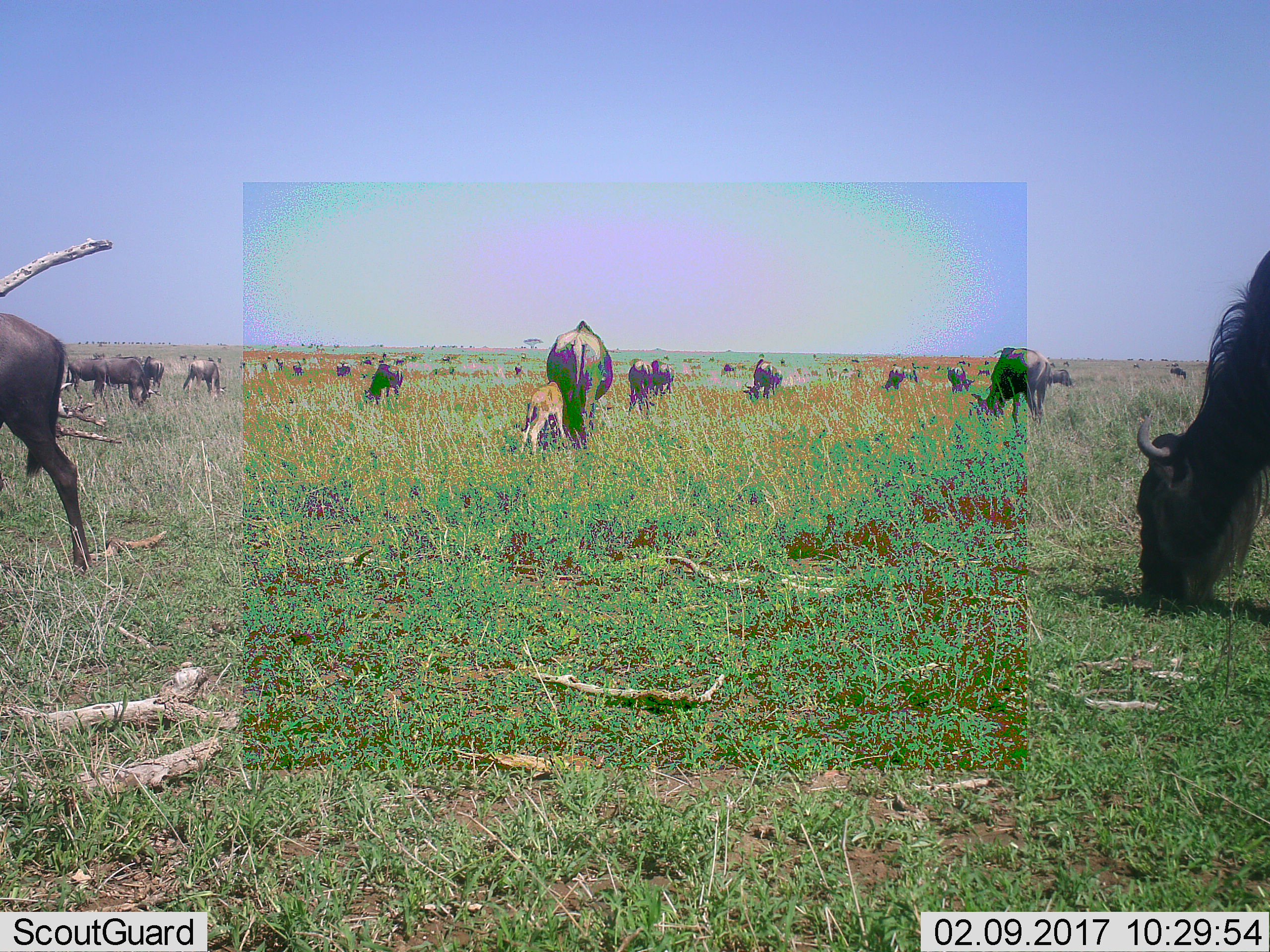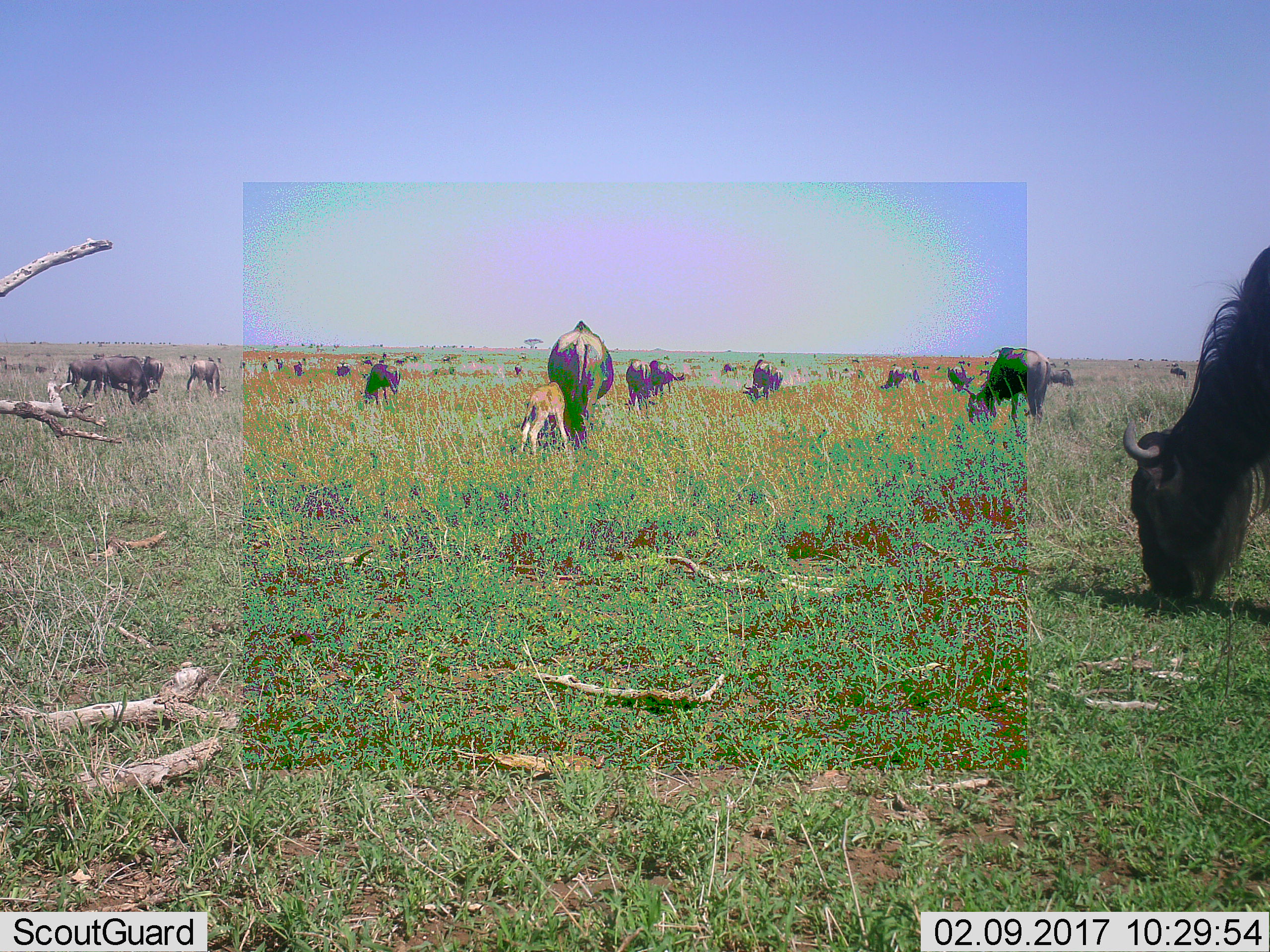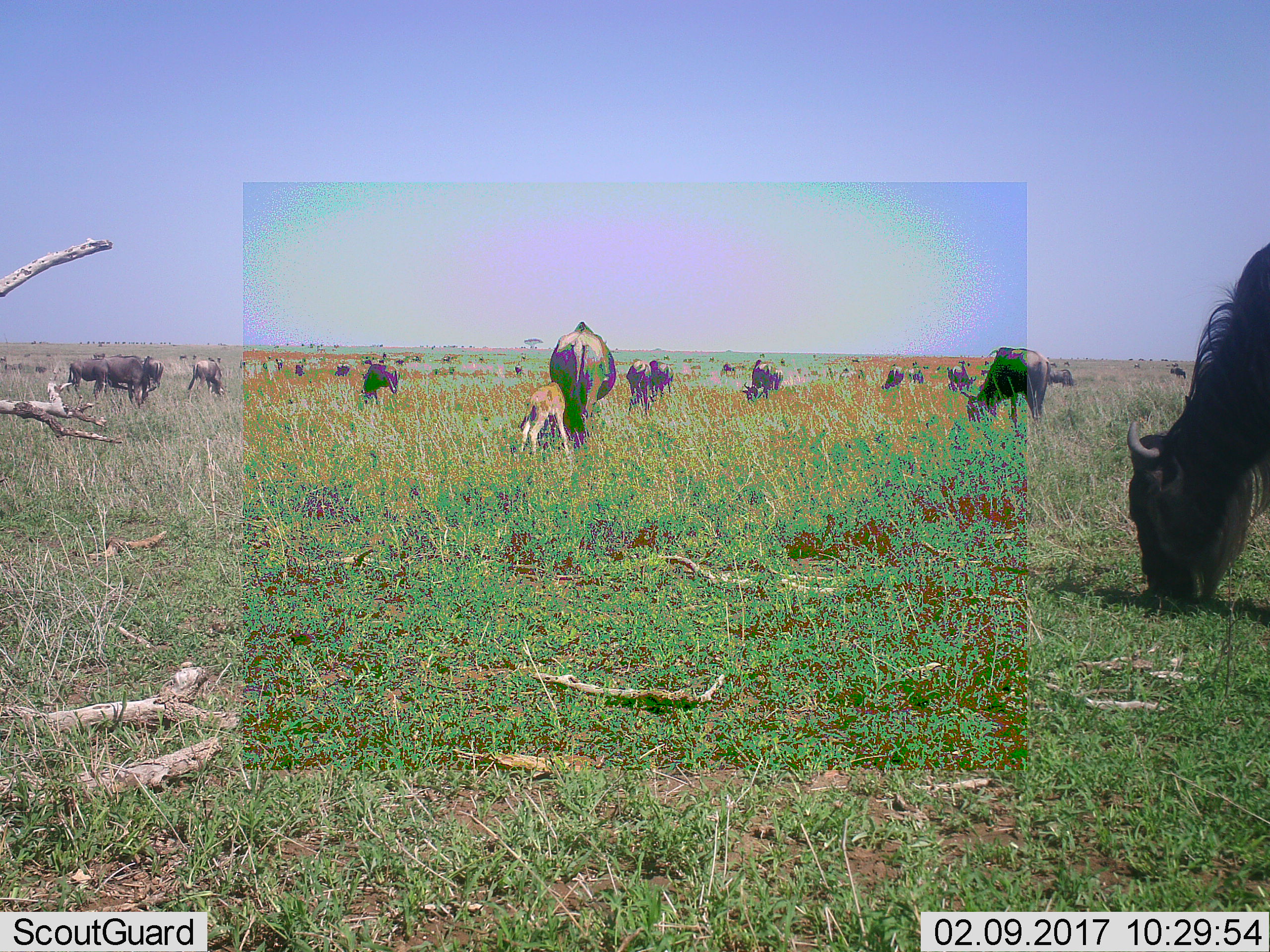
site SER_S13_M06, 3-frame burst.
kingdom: Animalia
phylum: Chordata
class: Mammalia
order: Artiodactyla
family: Bovidae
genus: Connochaetes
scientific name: Connochaetes taurinus taurinus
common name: blue wildebeest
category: wildebeestblue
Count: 11-50.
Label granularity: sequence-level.